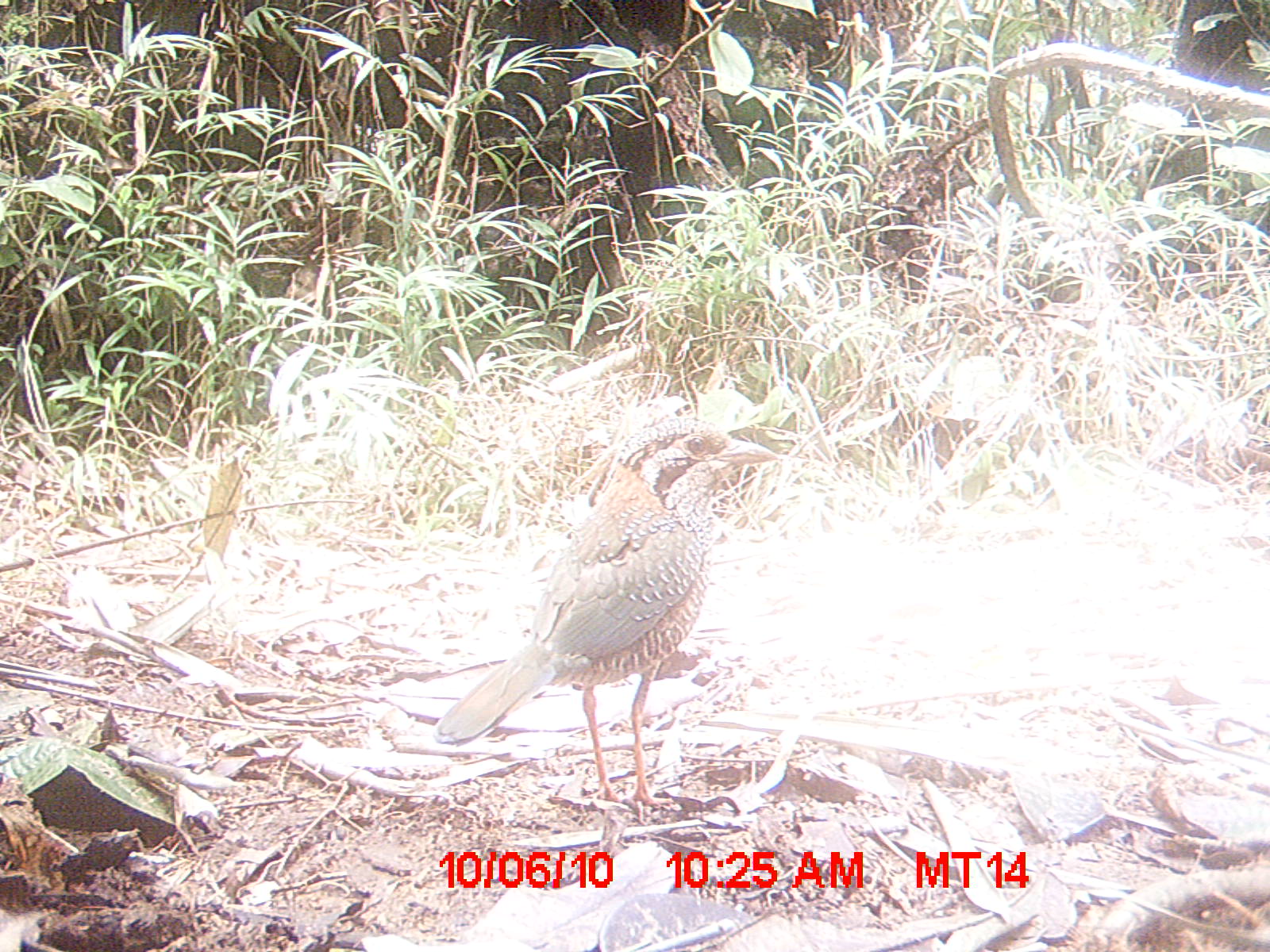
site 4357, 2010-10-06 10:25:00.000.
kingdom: Animalia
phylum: Chordata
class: Aves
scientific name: Aves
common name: bird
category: unknown bird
Unknown bird (bird) (Aves), count 1.